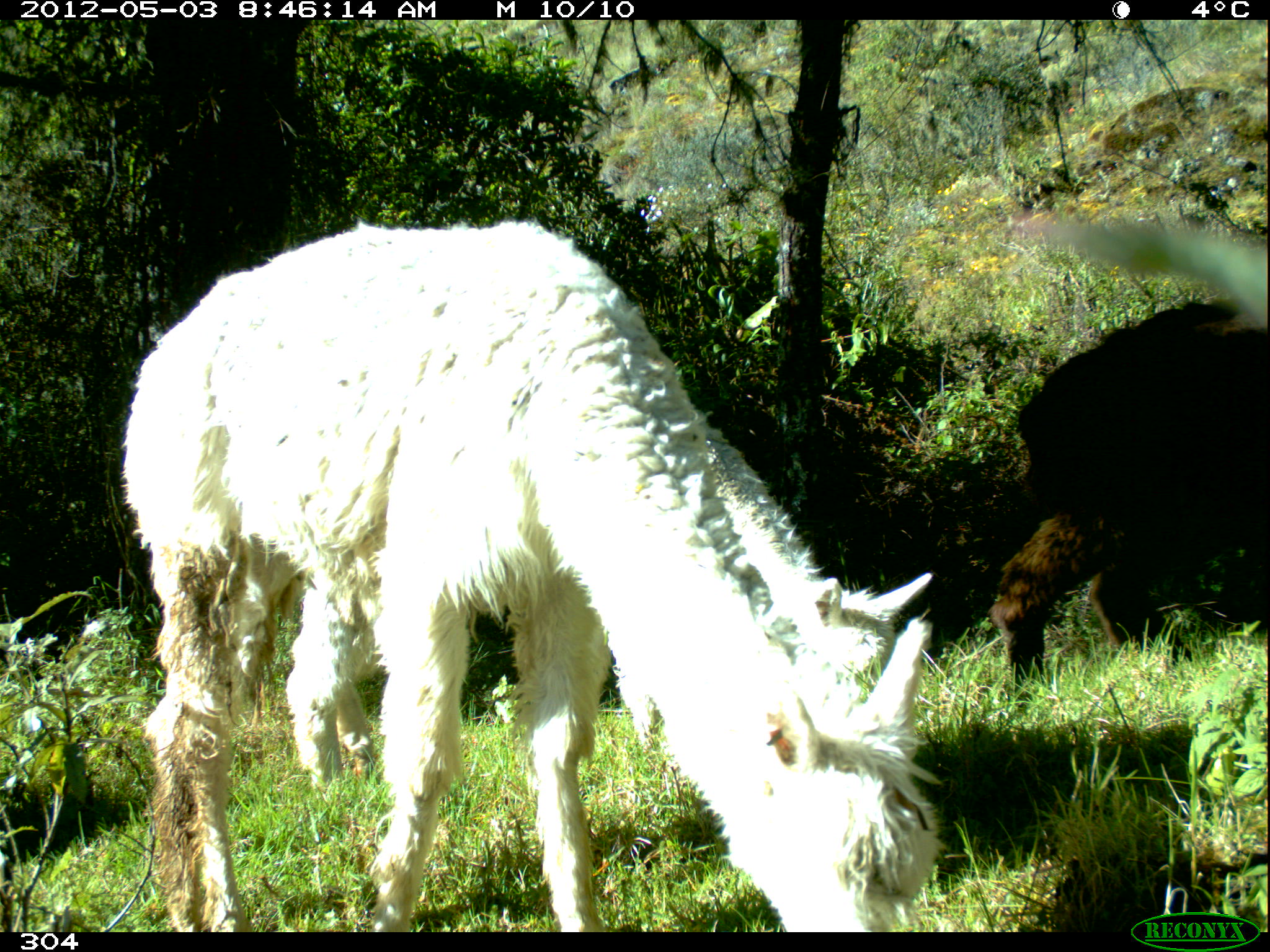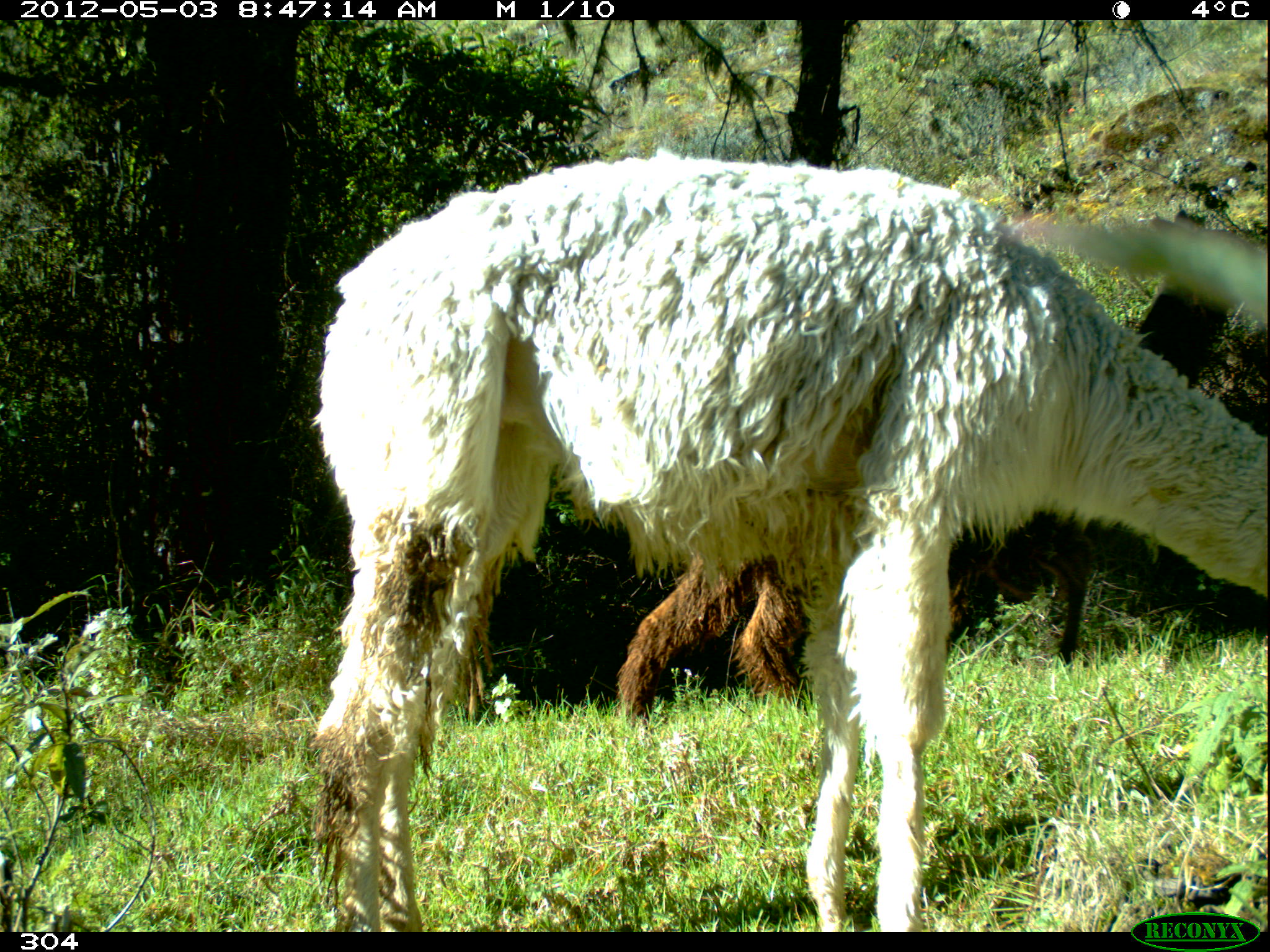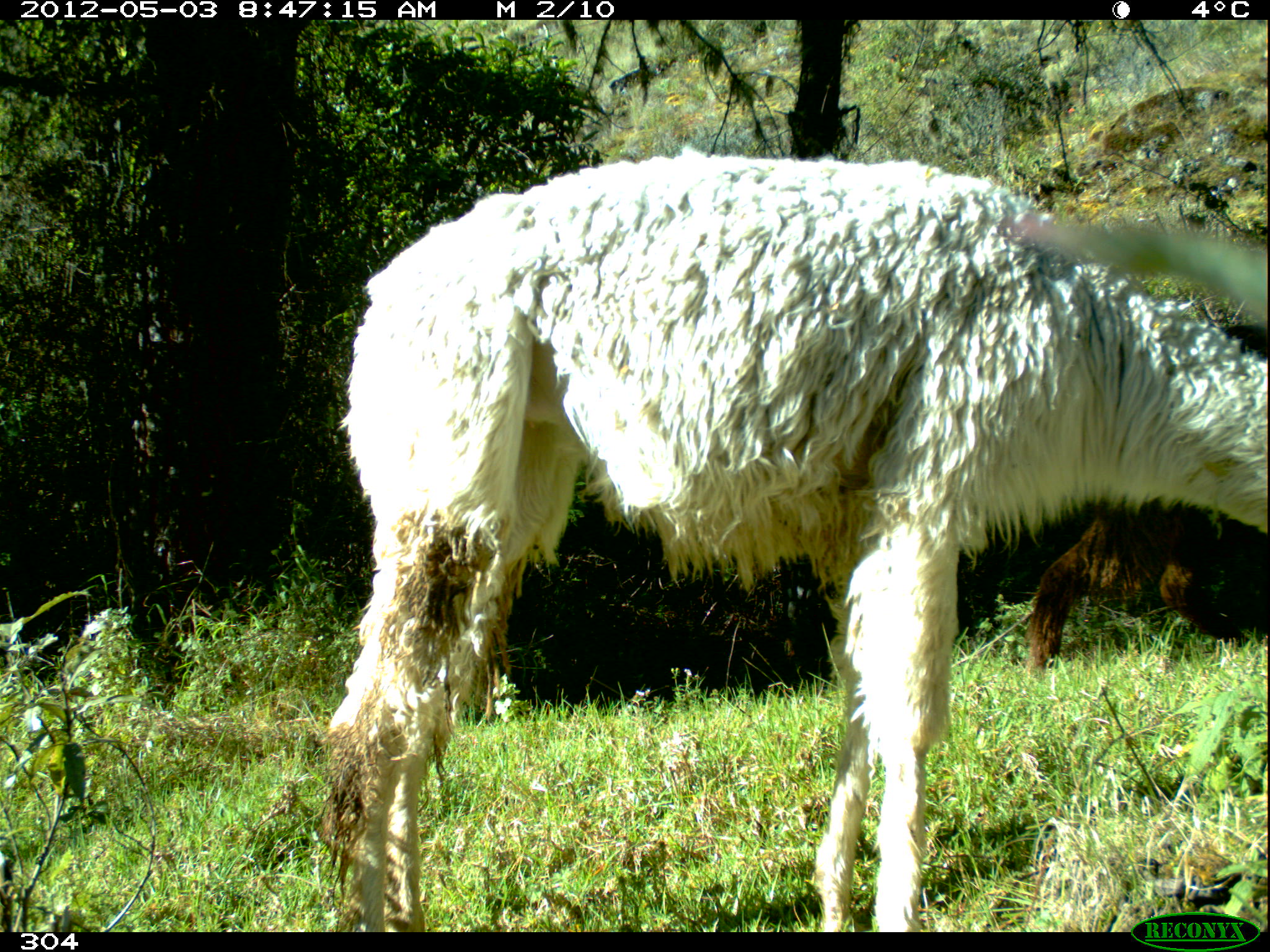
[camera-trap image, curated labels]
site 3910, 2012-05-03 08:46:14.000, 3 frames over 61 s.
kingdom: Animalia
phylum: Chordata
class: Mammalia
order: Artiodactyla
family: Camelidae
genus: Vicugna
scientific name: Vicugna pacos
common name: alpaca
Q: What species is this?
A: Vicugna pacos (alpaca).